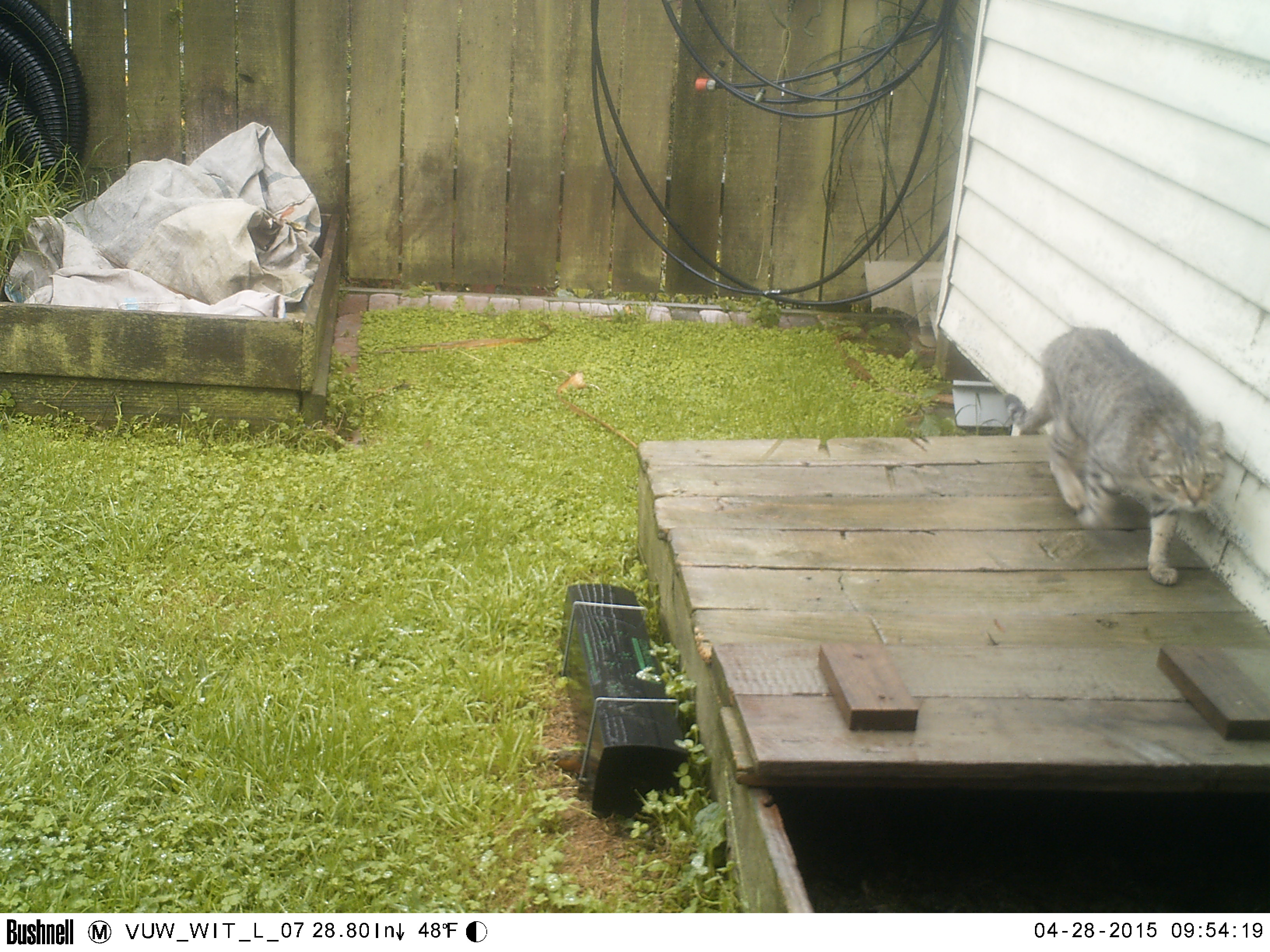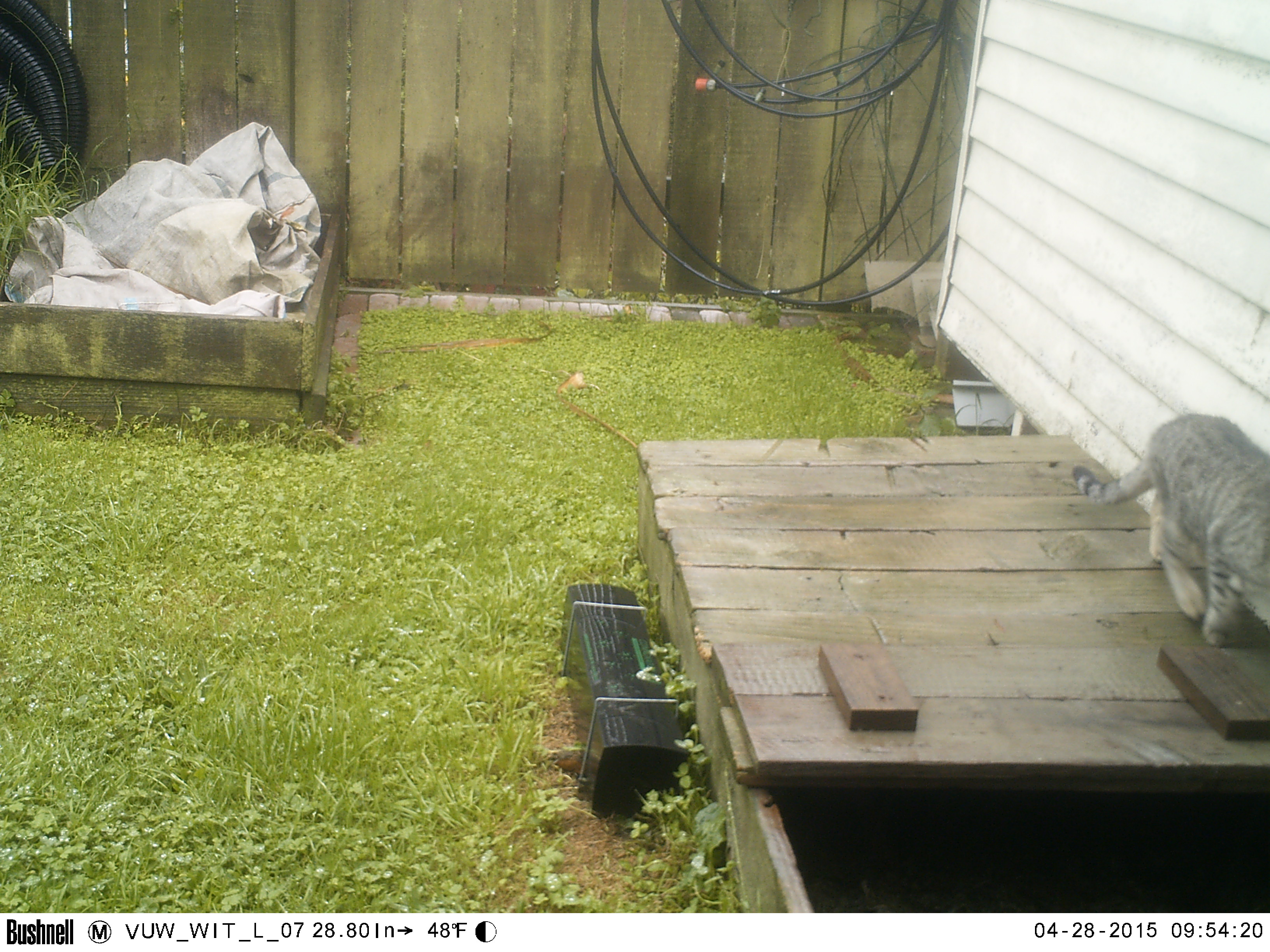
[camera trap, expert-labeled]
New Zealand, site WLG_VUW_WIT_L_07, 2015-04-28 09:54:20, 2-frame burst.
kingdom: Animalia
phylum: Chordata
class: Mammalia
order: Carnivora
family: Felidae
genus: Felis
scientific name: Felis catus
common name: domestic cat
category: cat